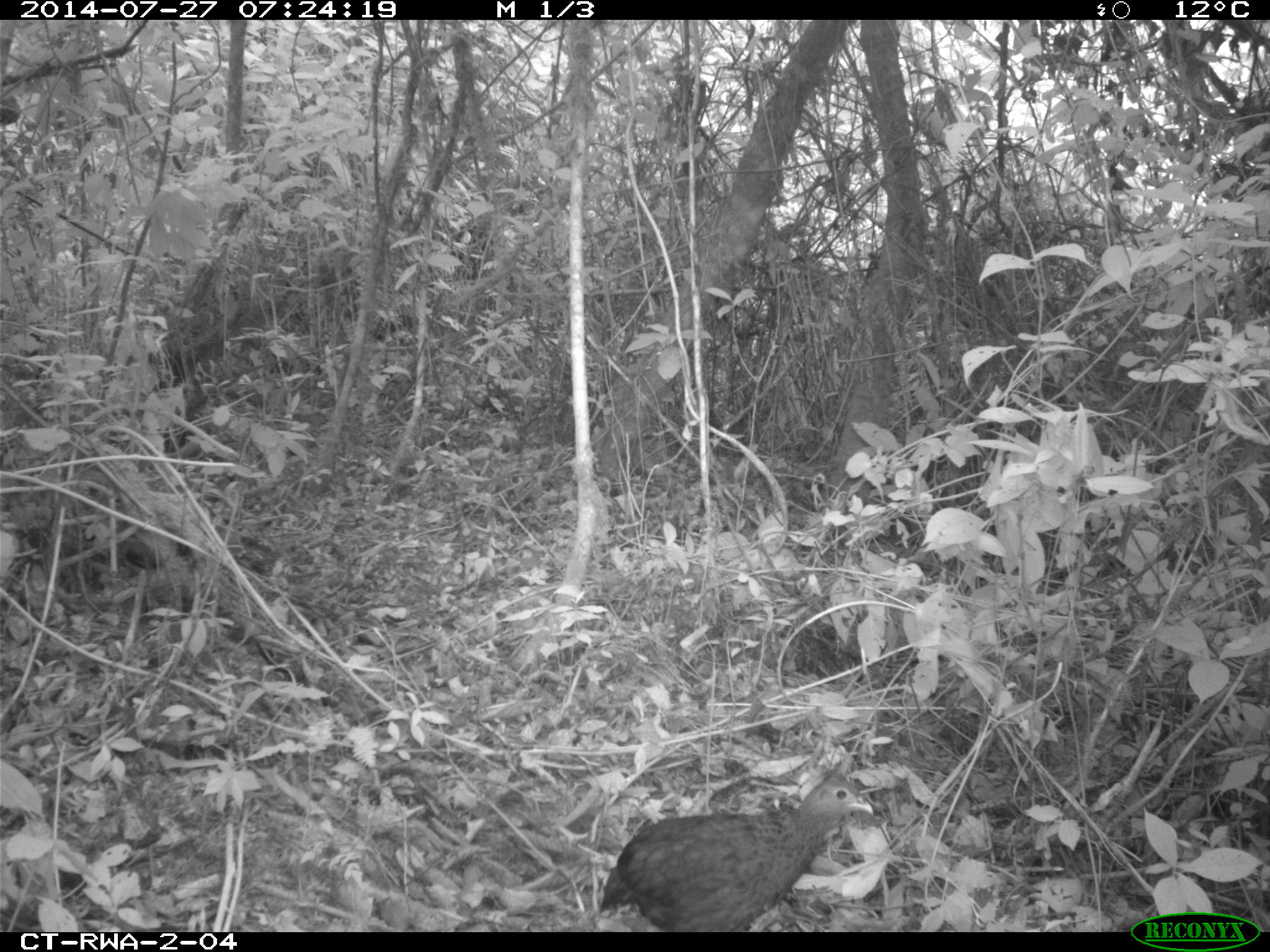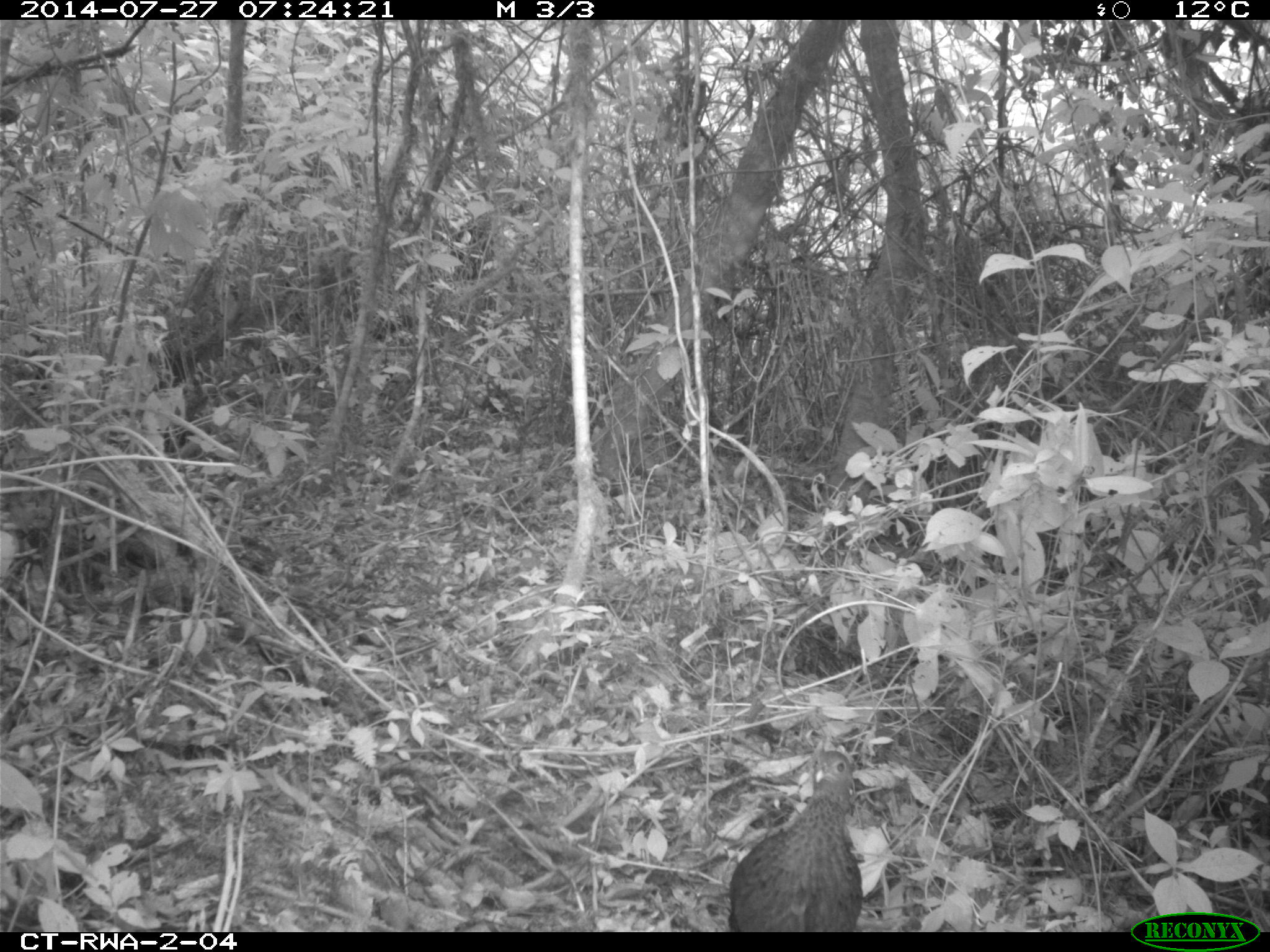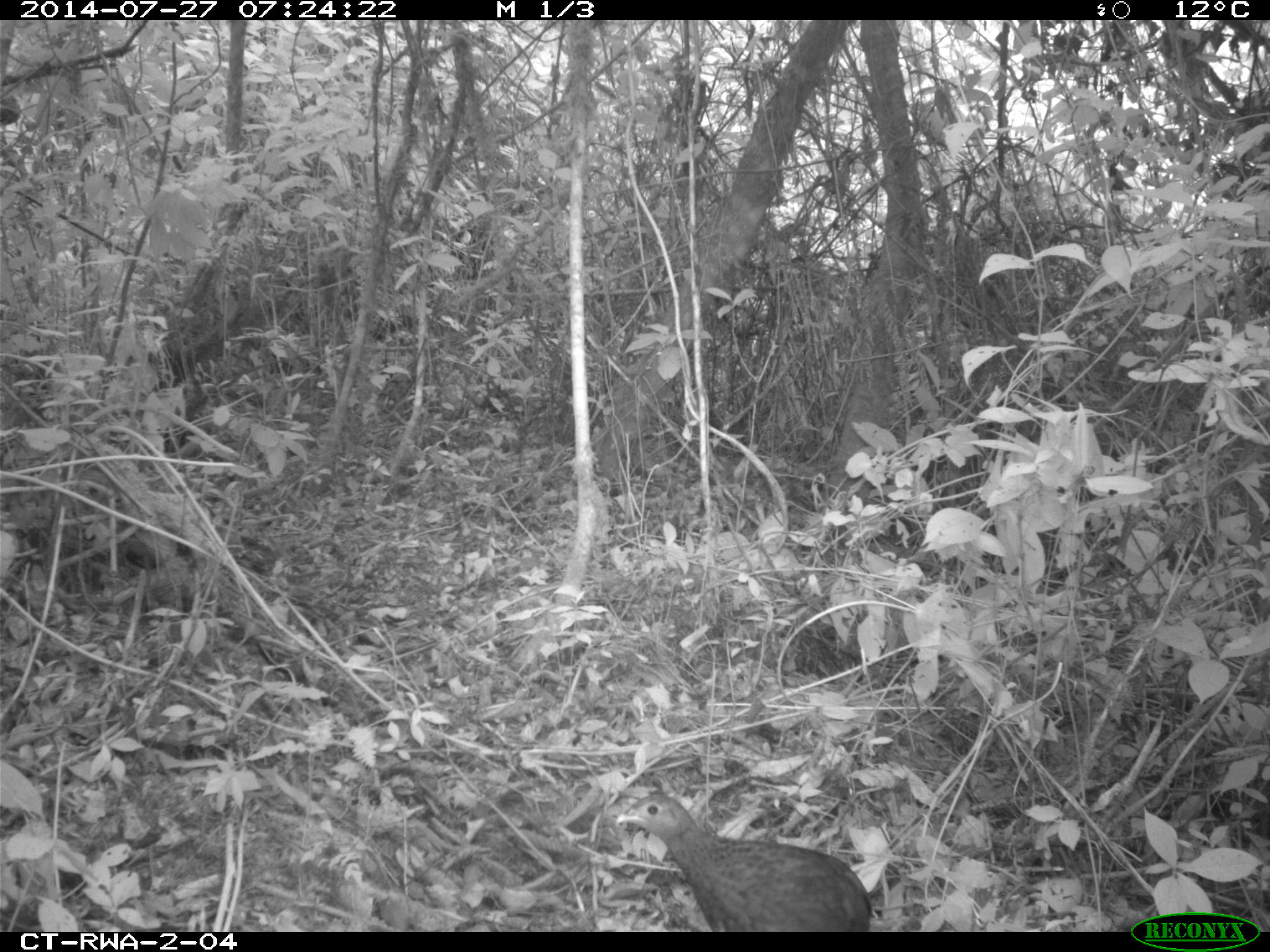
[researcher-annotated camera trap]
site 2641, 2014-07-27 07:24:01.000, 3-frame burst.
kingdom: Animalia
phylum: Chordata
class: Aves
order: Galliformes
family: Phasianidae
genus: Pternistis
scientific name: Pternistis nobilis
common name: handsome francolin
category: francolinus nobilis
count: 1